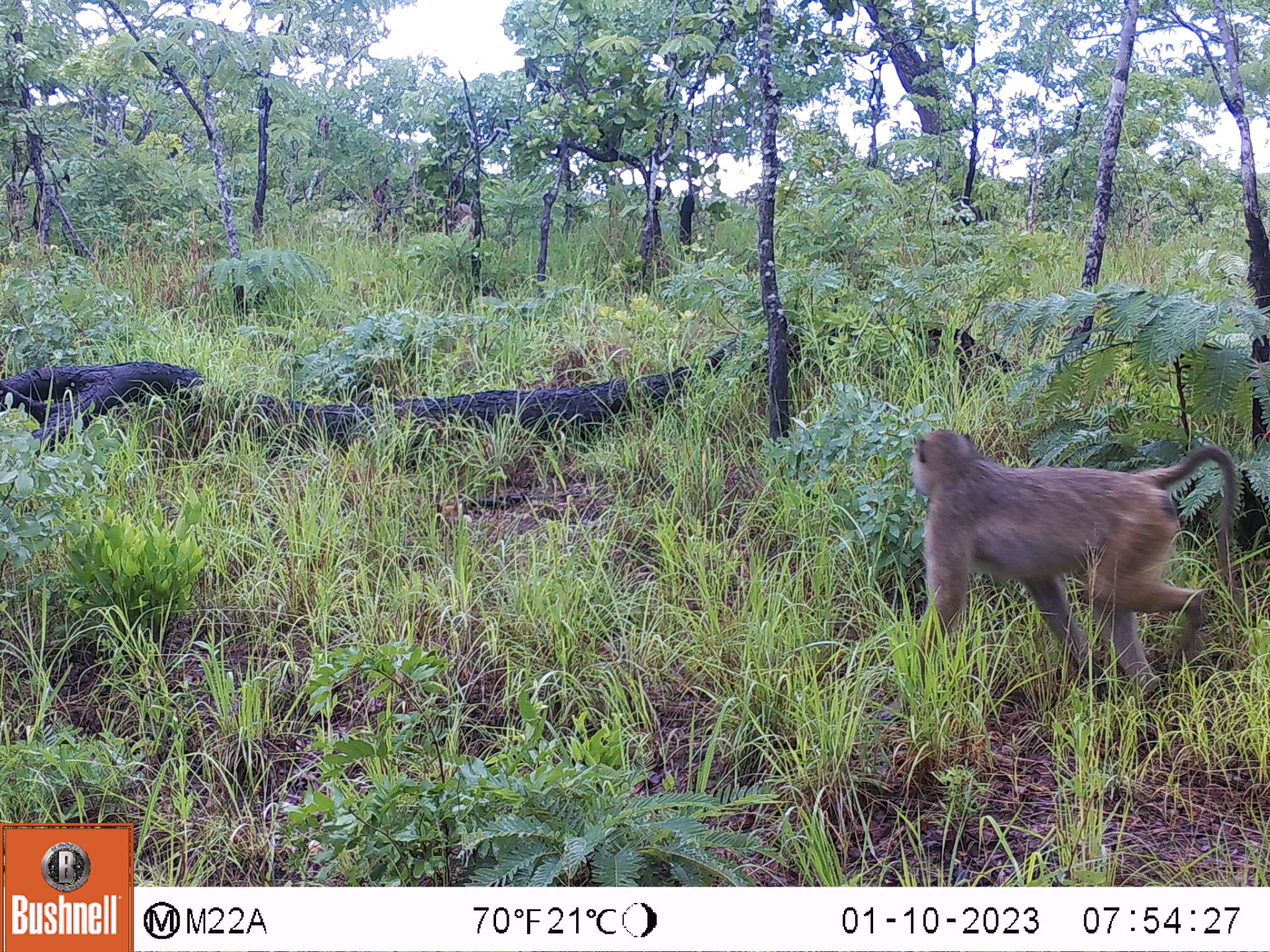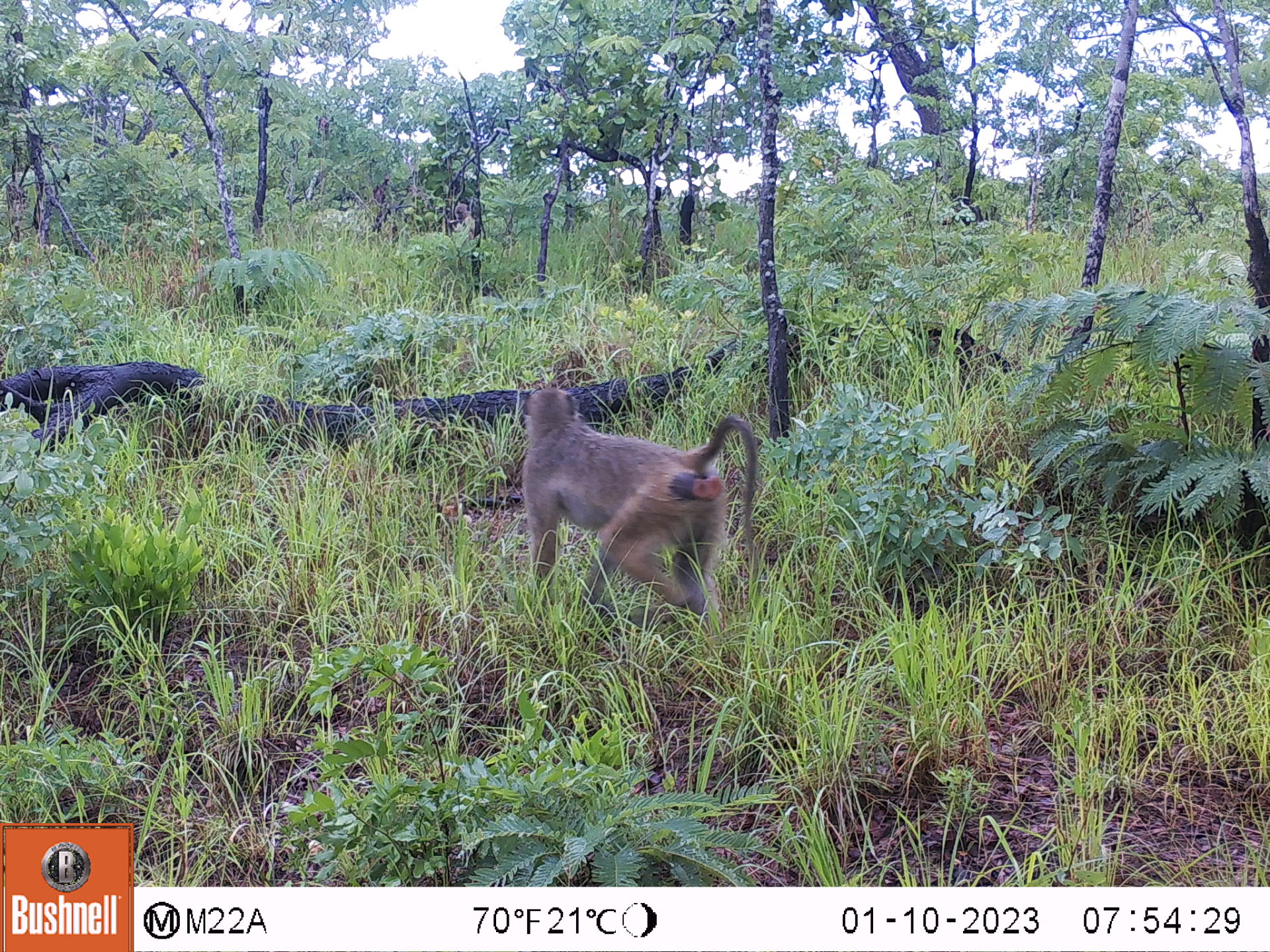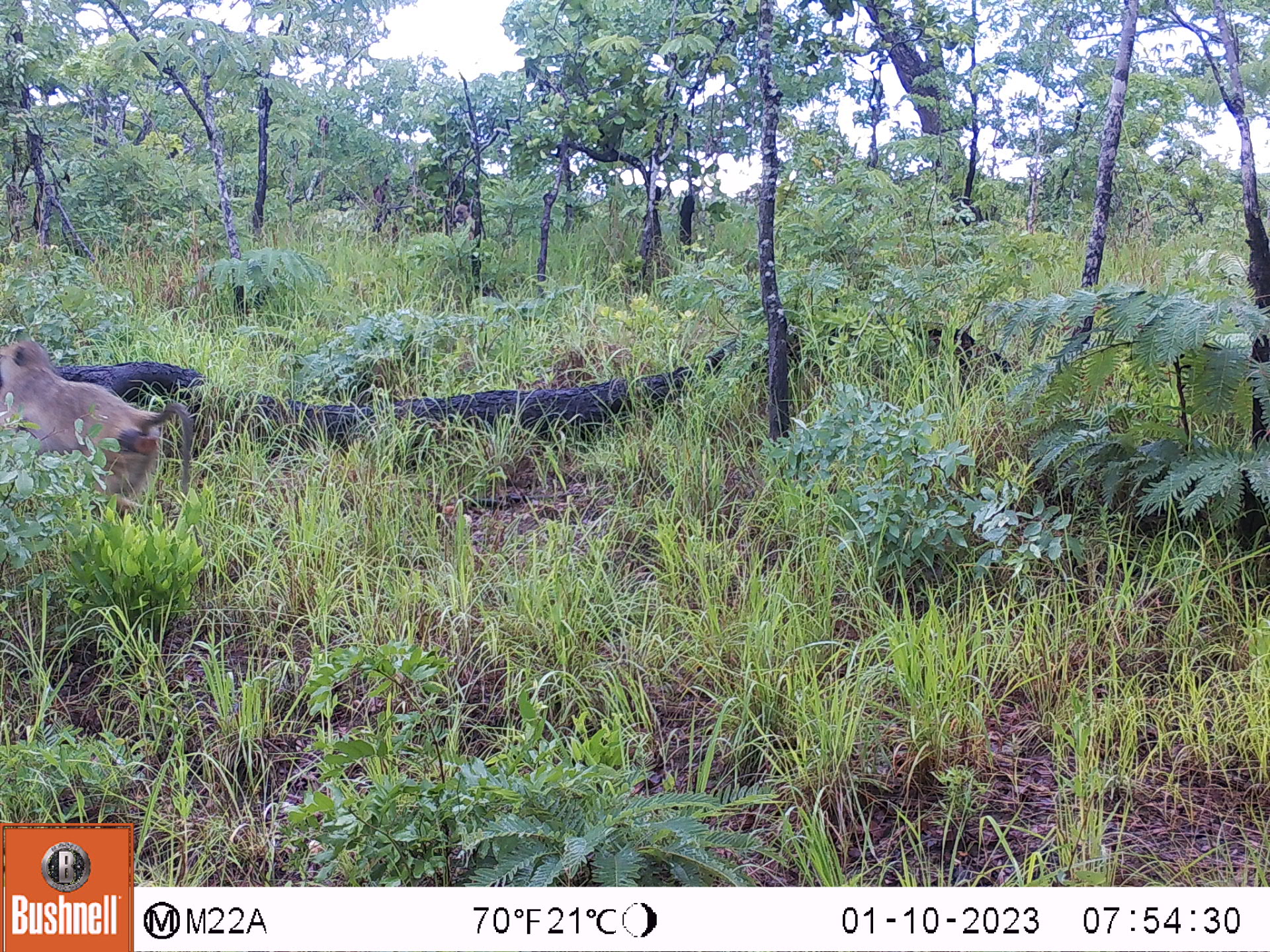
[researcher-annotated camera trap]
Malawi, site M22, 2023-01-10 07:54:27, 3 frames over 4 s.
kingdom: Animalia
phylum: Chordata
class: Mammalia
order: Primates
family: Cercopithecidae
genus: Papio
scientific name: Papio cynocephalus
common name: yellow baboon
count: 1